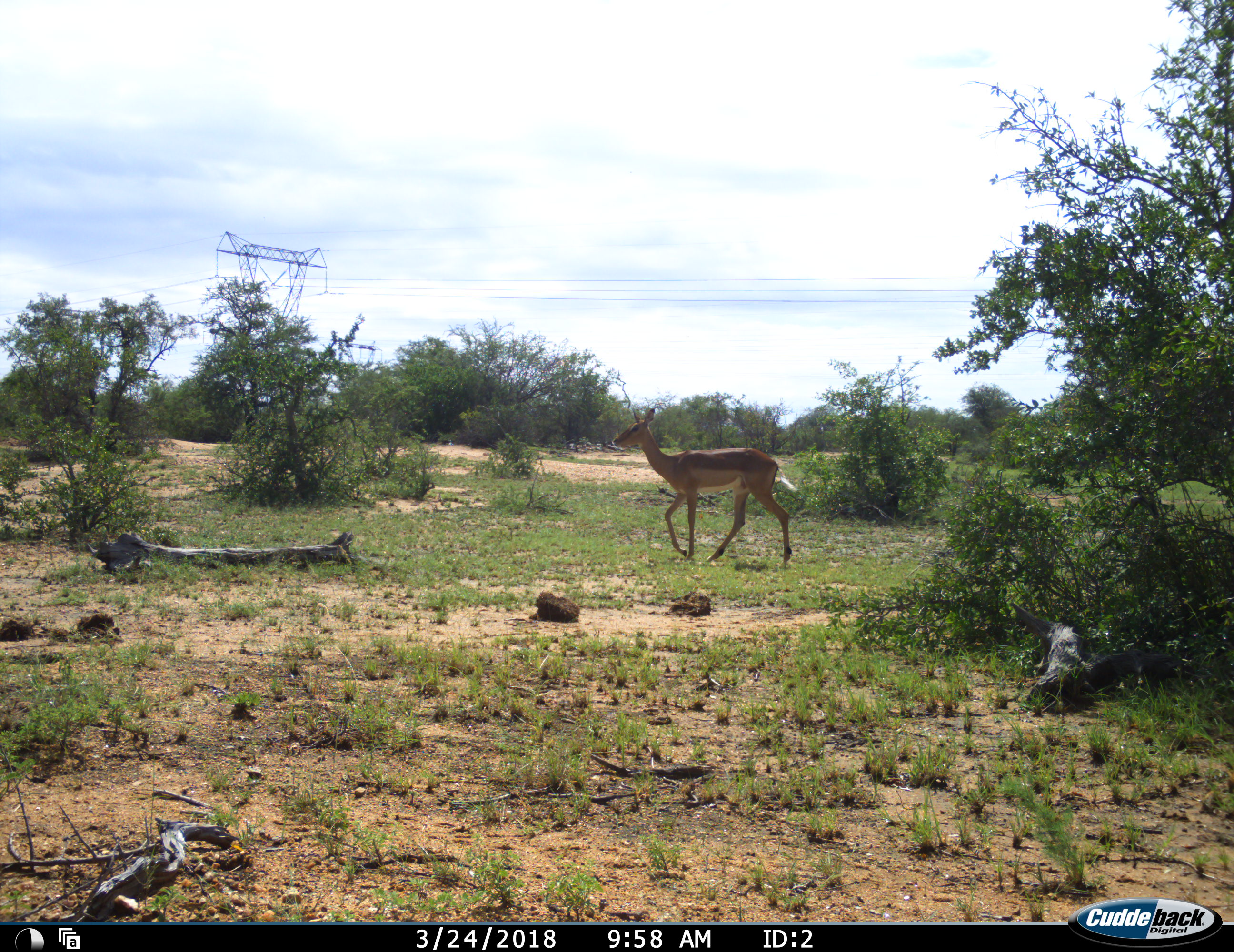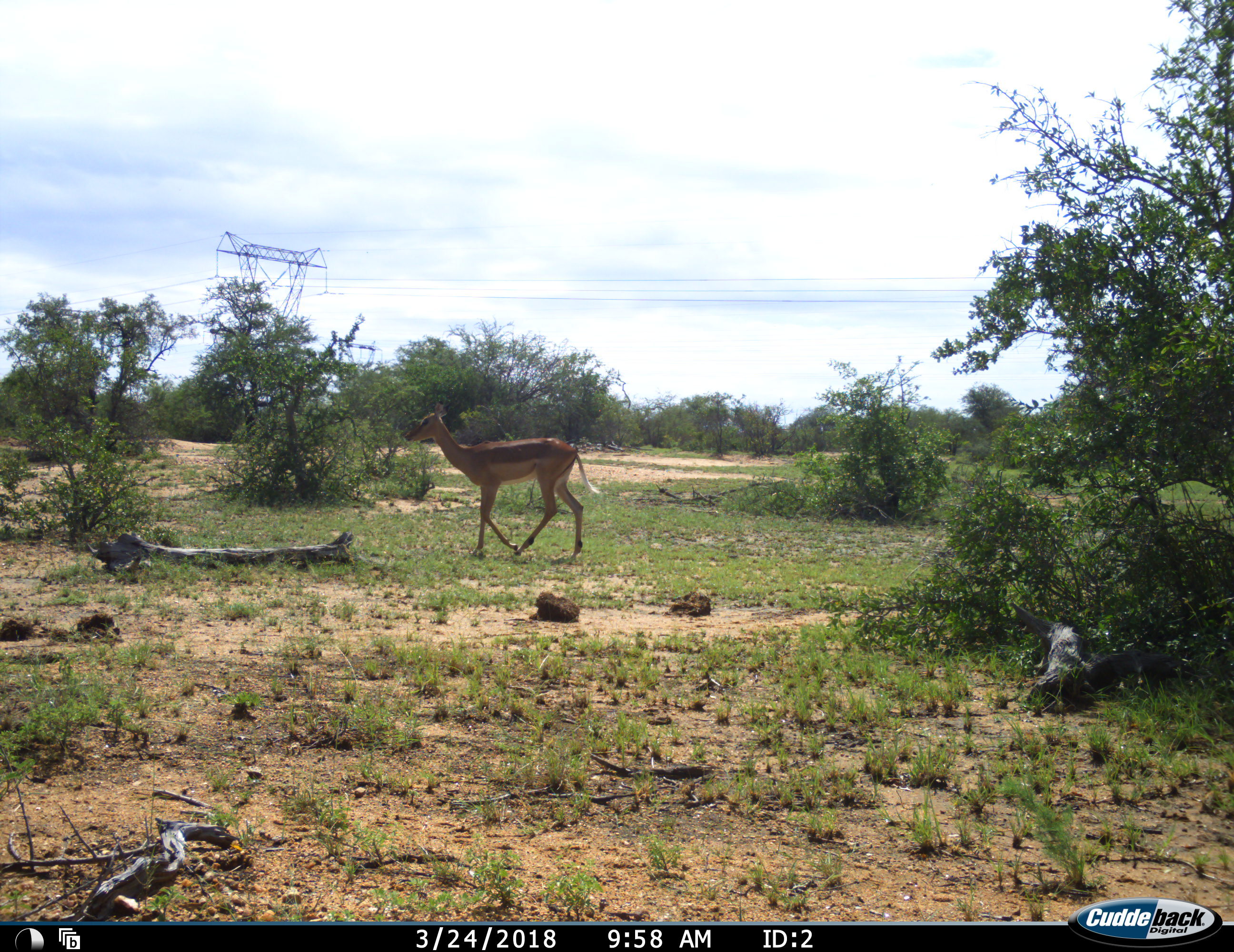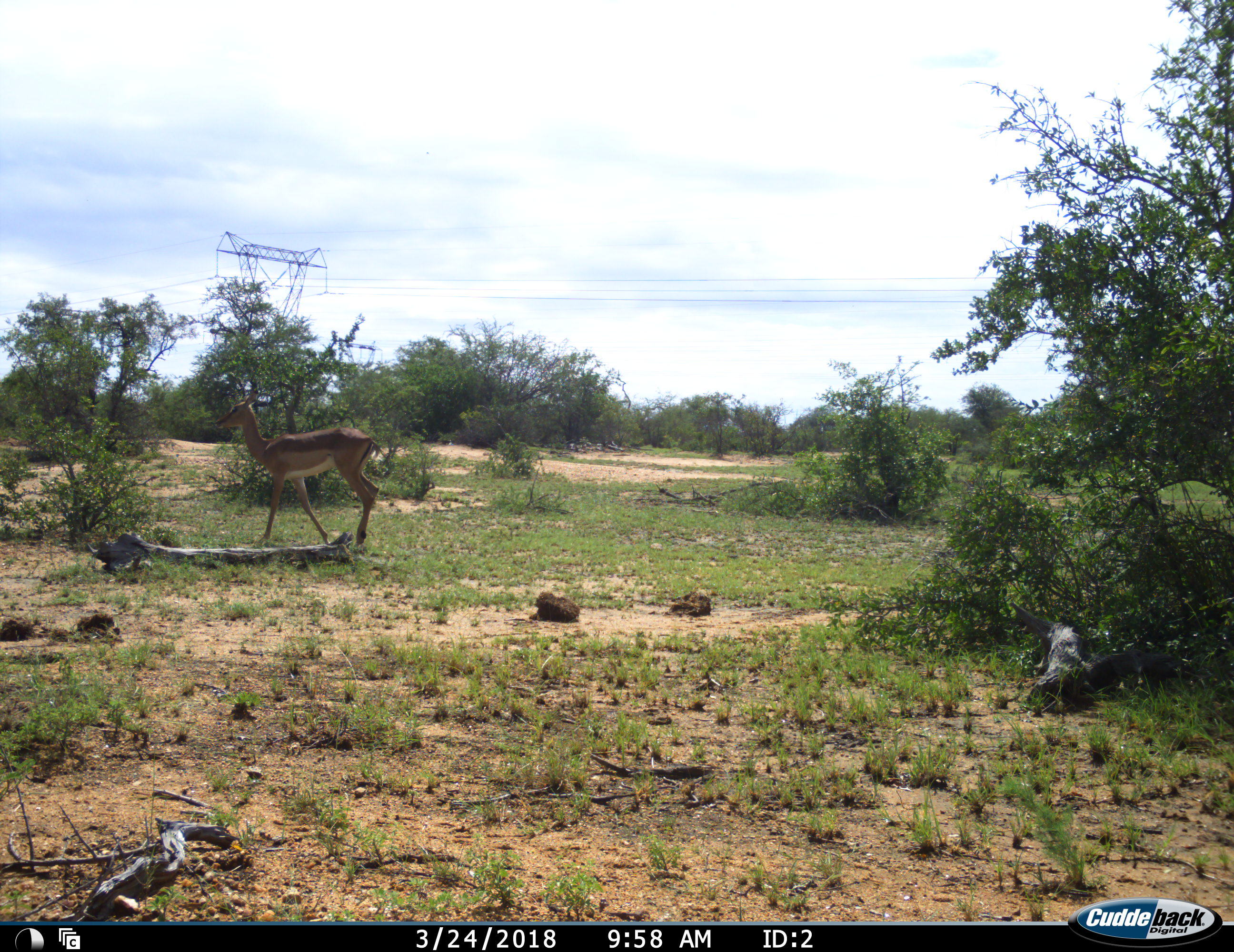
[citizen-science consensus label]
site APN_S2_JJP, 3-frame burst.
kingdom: Animalia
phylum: Chordata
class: Mammalia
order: Artiodactyla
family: Bovidae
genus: Aepyceros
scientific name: Aepyceros melampus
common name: impala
Impala (Aepyceros melampus), count 1. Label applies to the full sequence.